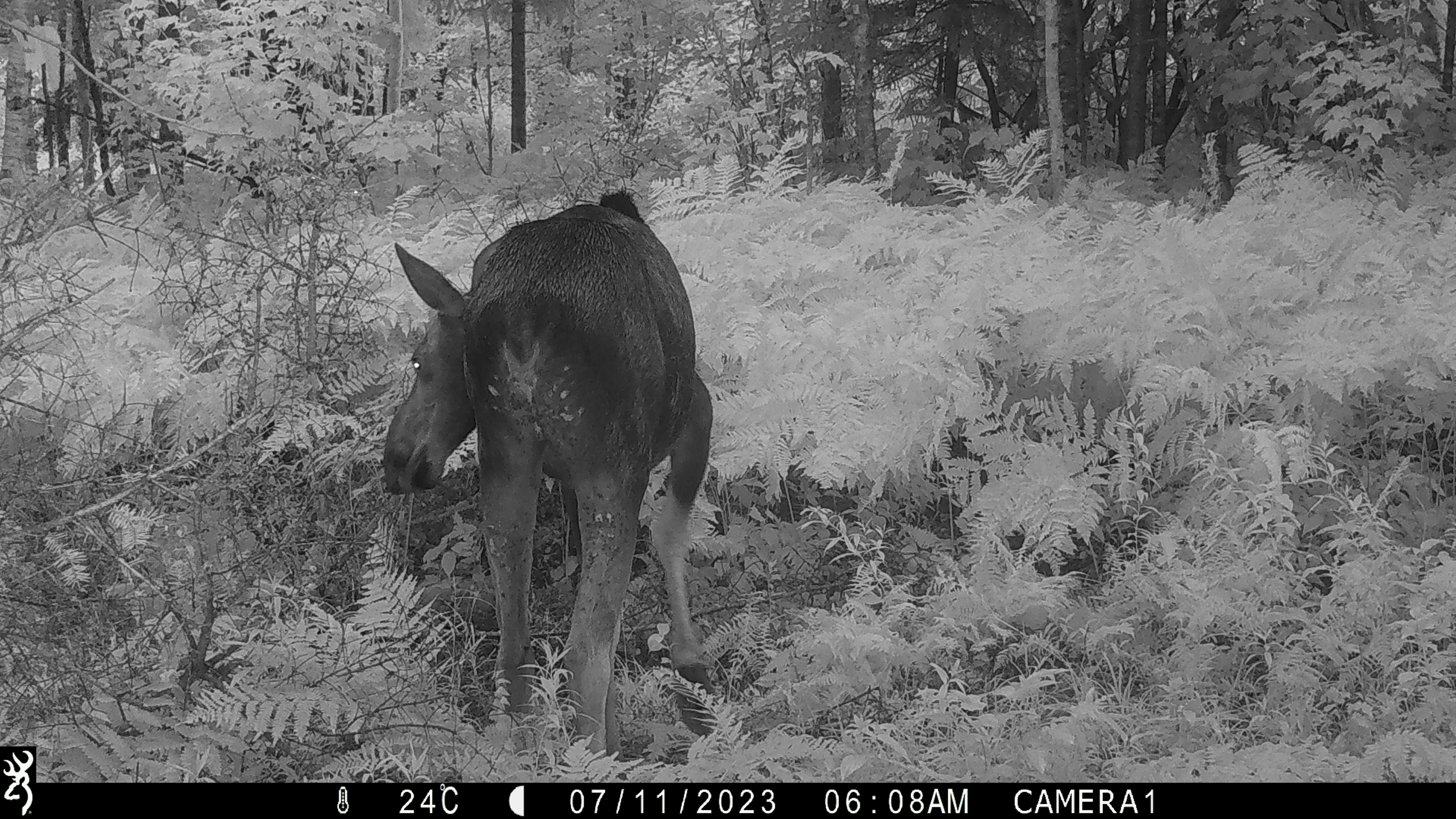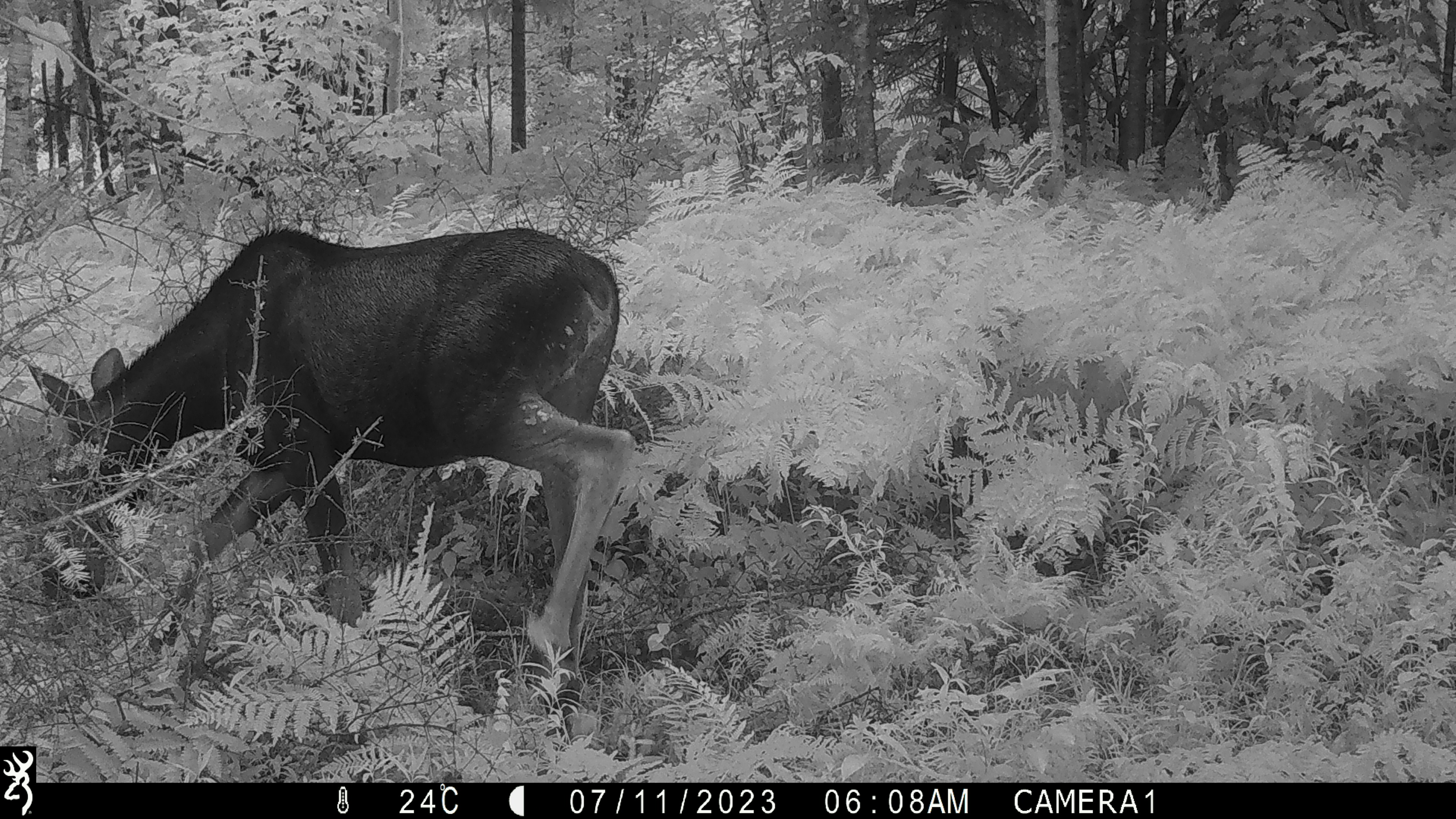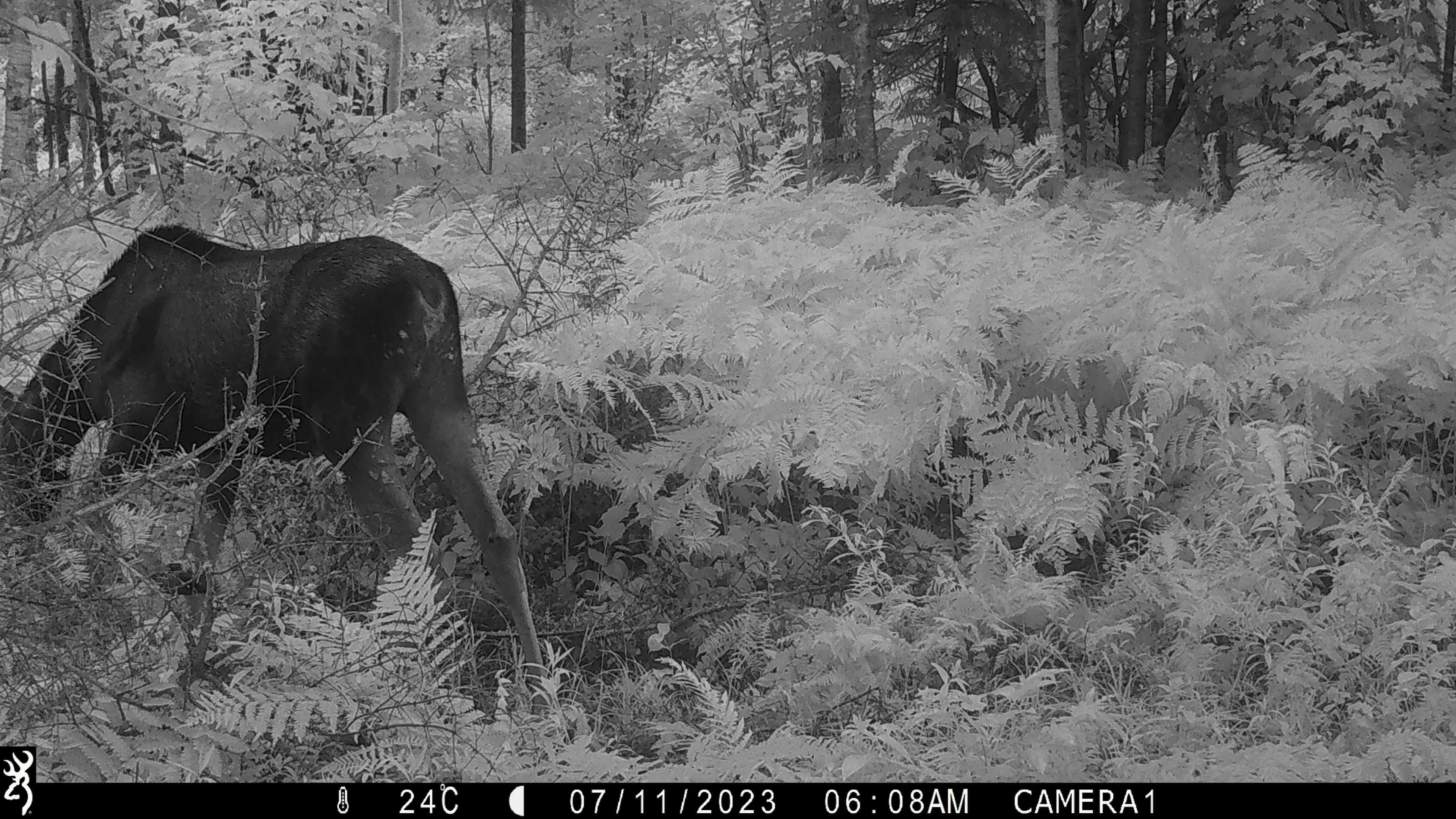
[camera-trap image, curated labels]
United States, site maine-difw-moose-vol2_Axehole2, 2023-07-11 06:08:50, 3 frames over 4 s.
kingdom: Animalia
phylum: Chordata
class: Mammalia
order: Artiodactyla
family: Cervidae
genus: Alces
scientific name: Alces alces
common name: moose